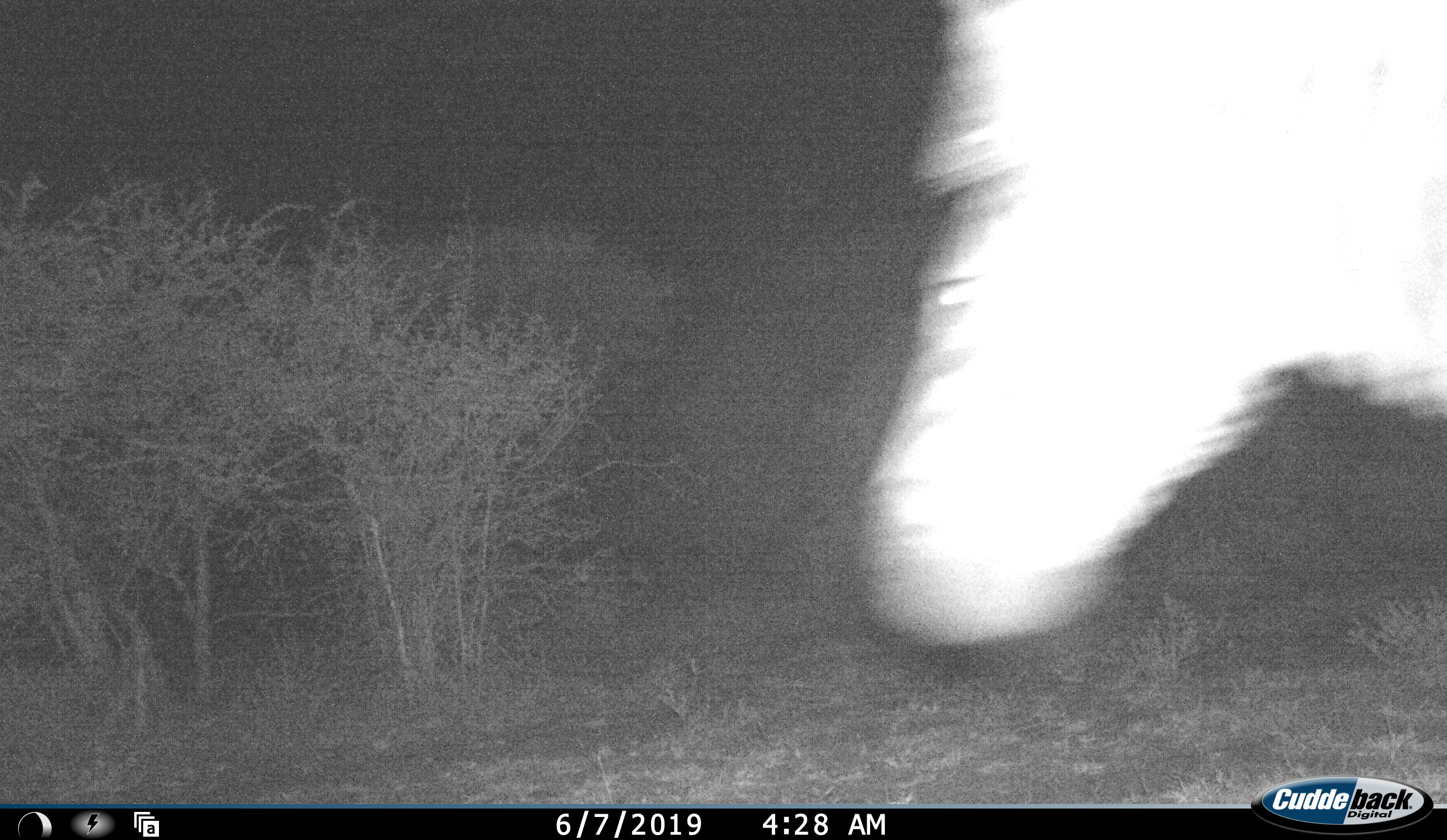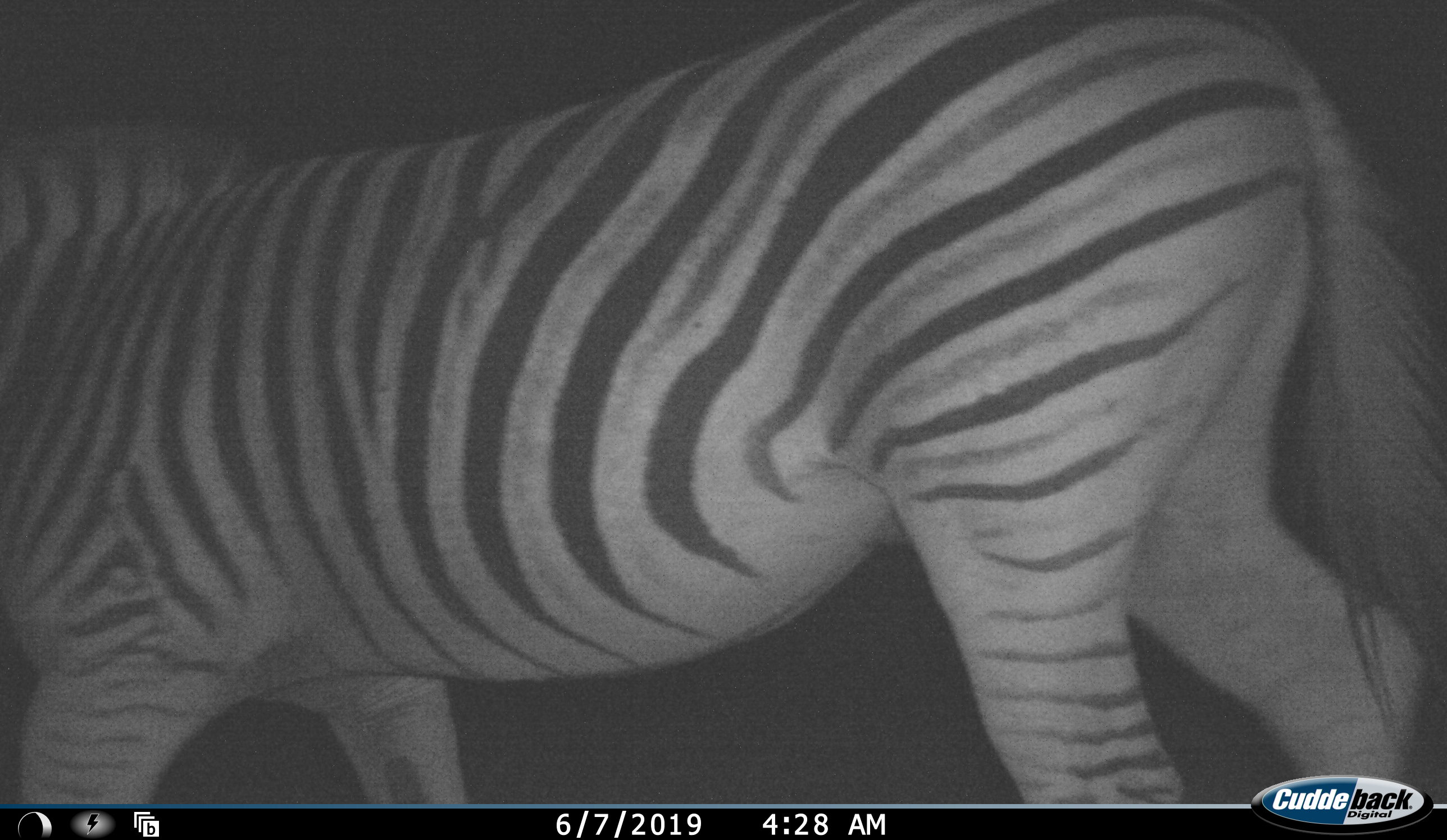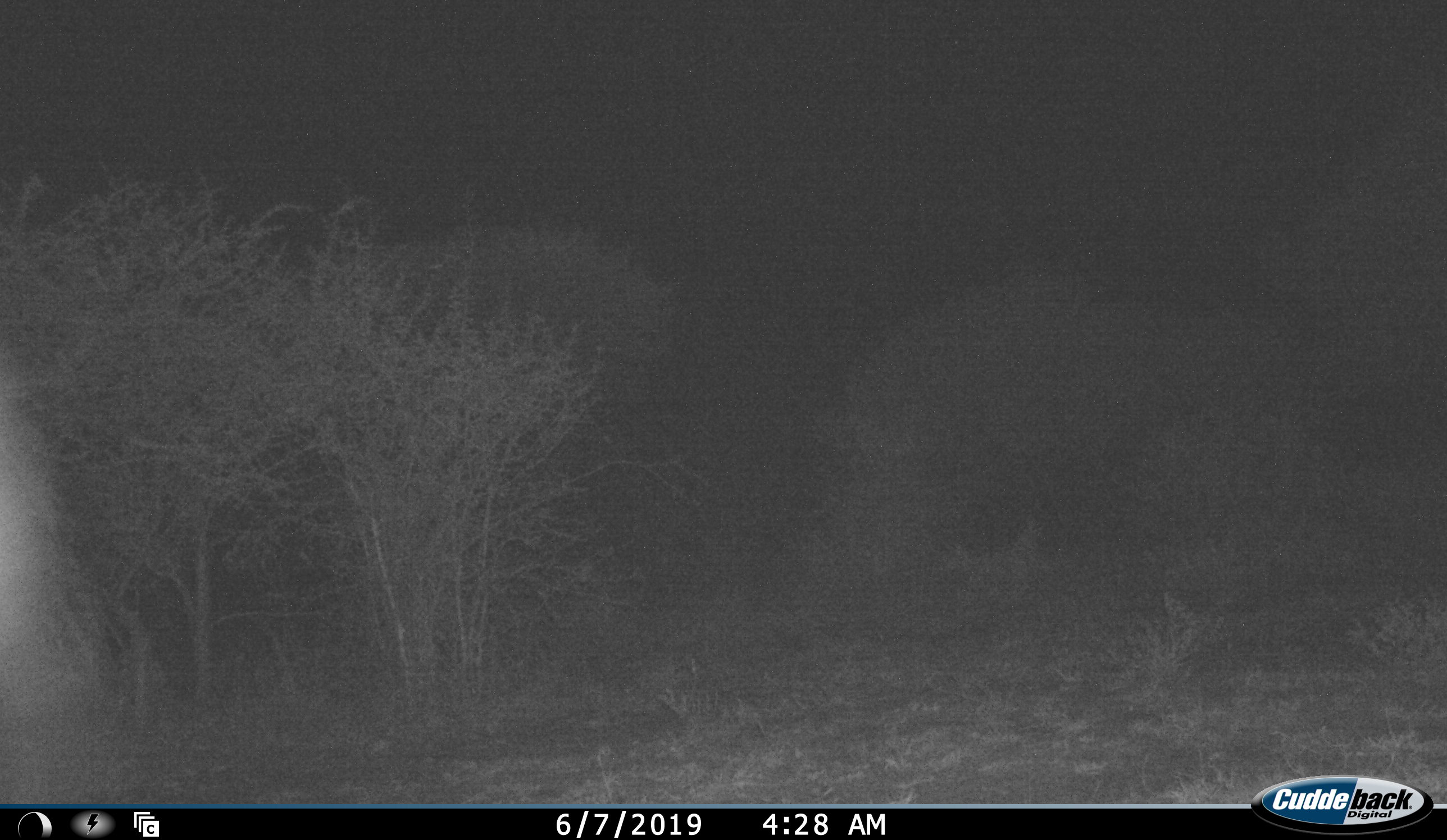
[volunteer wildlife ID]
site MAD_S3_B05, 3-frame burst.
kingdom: Animalia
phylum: Chordata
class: Mammalia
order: Perissodactyla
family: Equidae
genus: Equus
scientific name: Equus quagga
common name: plains zebra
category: zebraplains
Zebraplains (plains zebra) (Equus quagga), count 1. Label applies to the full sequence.